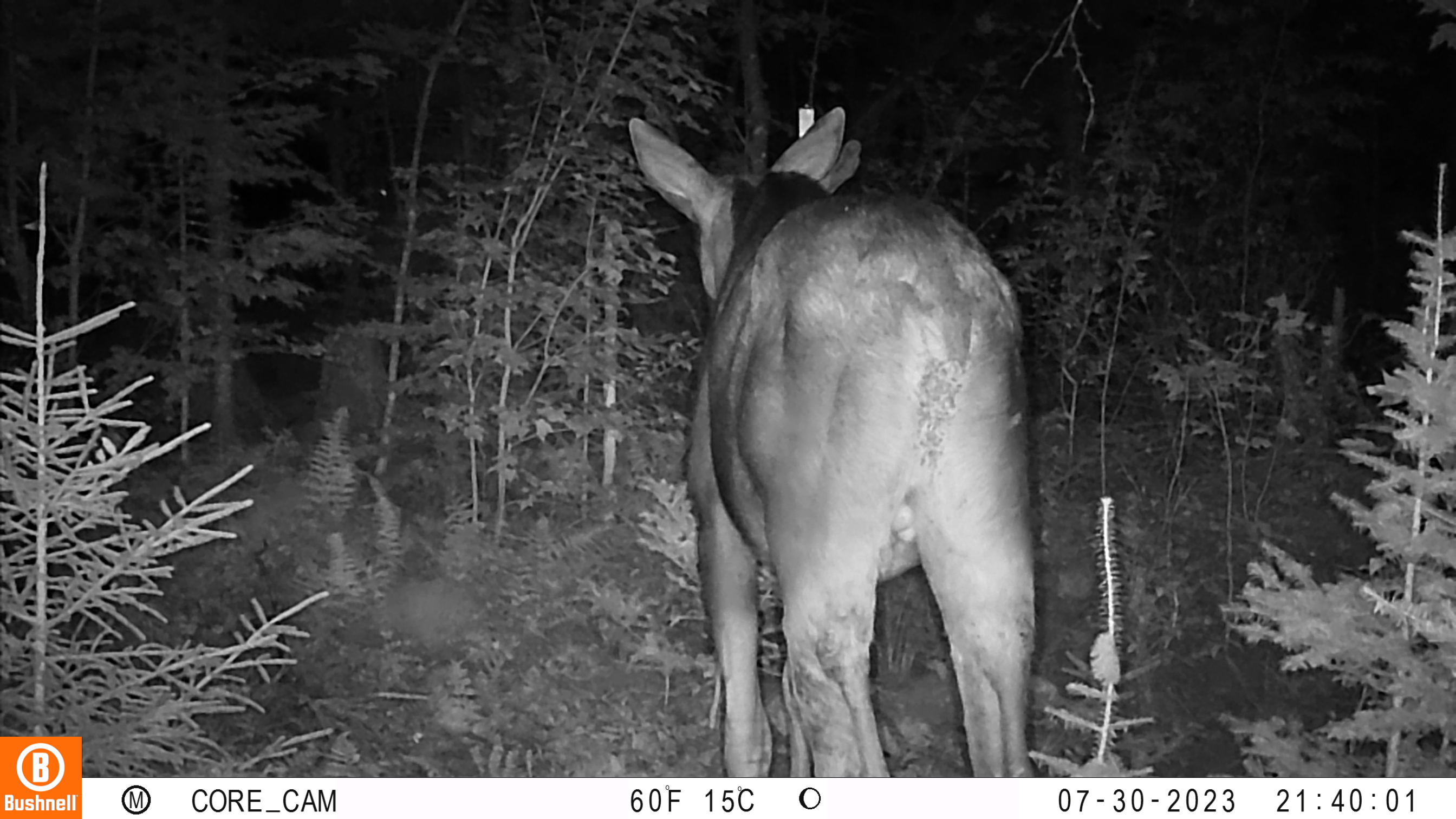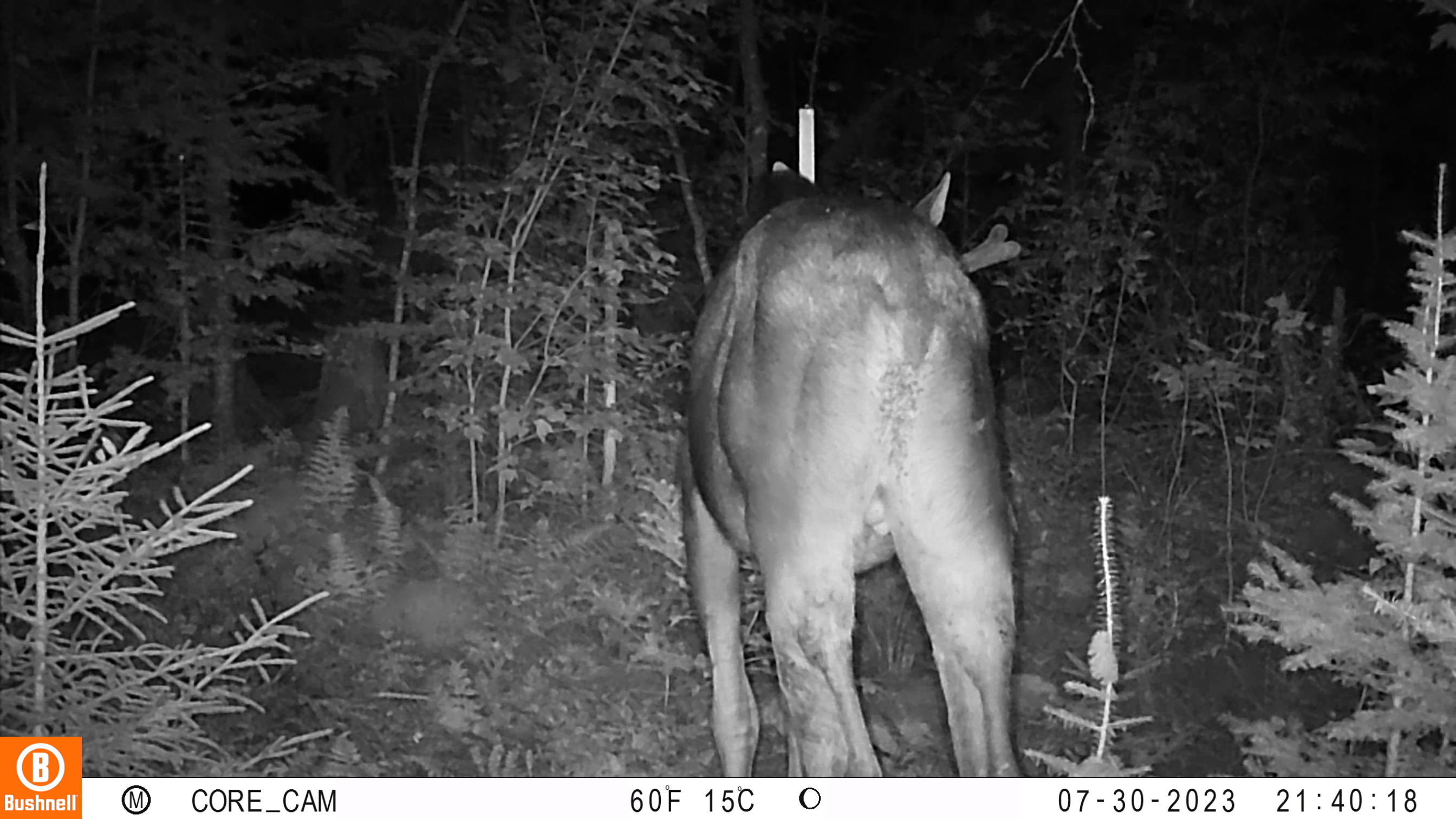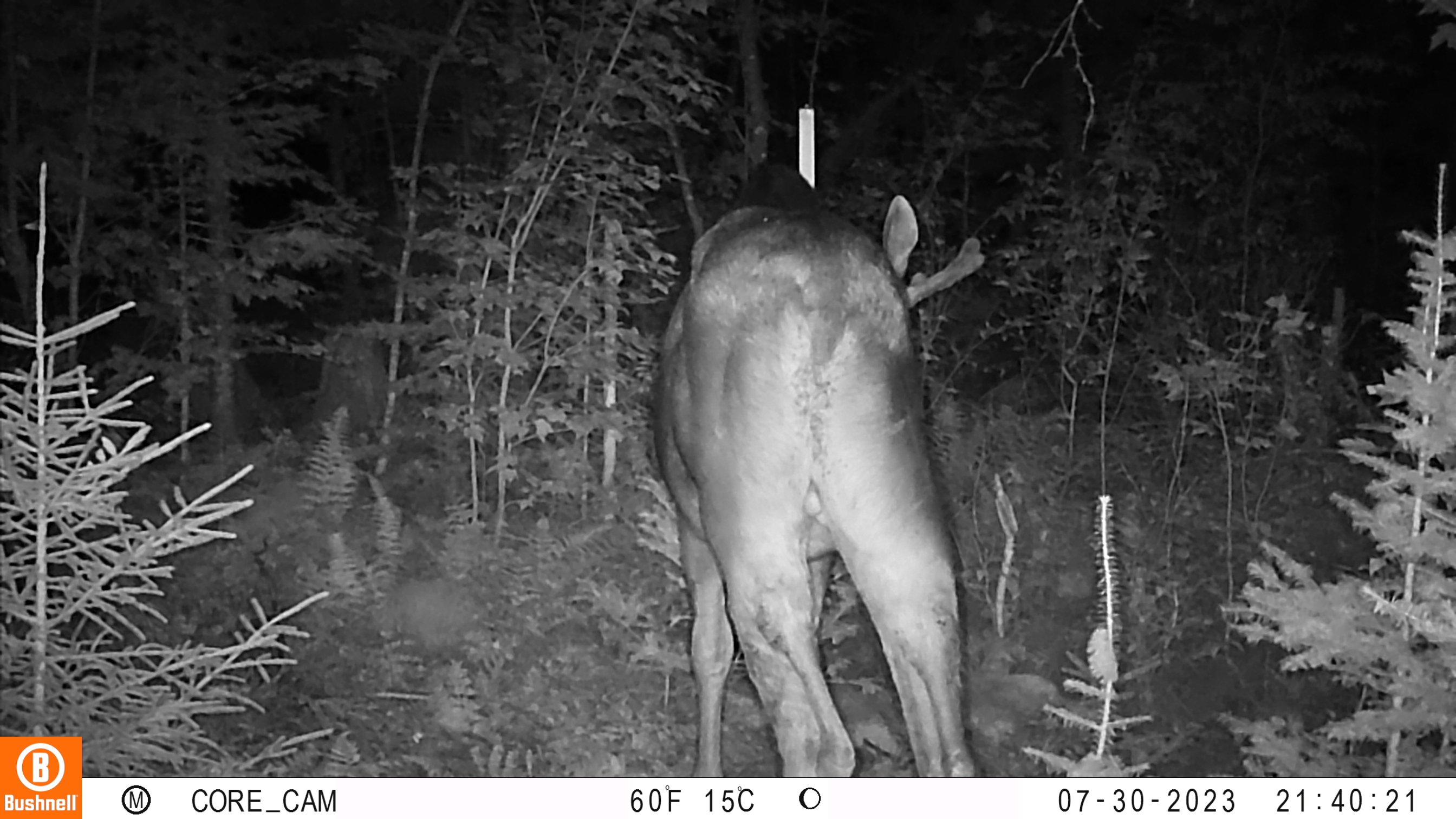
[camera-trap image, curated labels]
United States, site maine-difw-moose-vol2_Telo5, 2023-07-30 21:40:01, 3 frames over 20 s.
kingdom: Animalia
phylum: Chordata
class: Mammalia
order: Artiodactyla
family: Cervidae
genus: Odocoileus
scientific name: Odocoileus virginianus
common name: white-tailed deer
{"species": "white-tailed deer (Odocoileus virginianus)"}